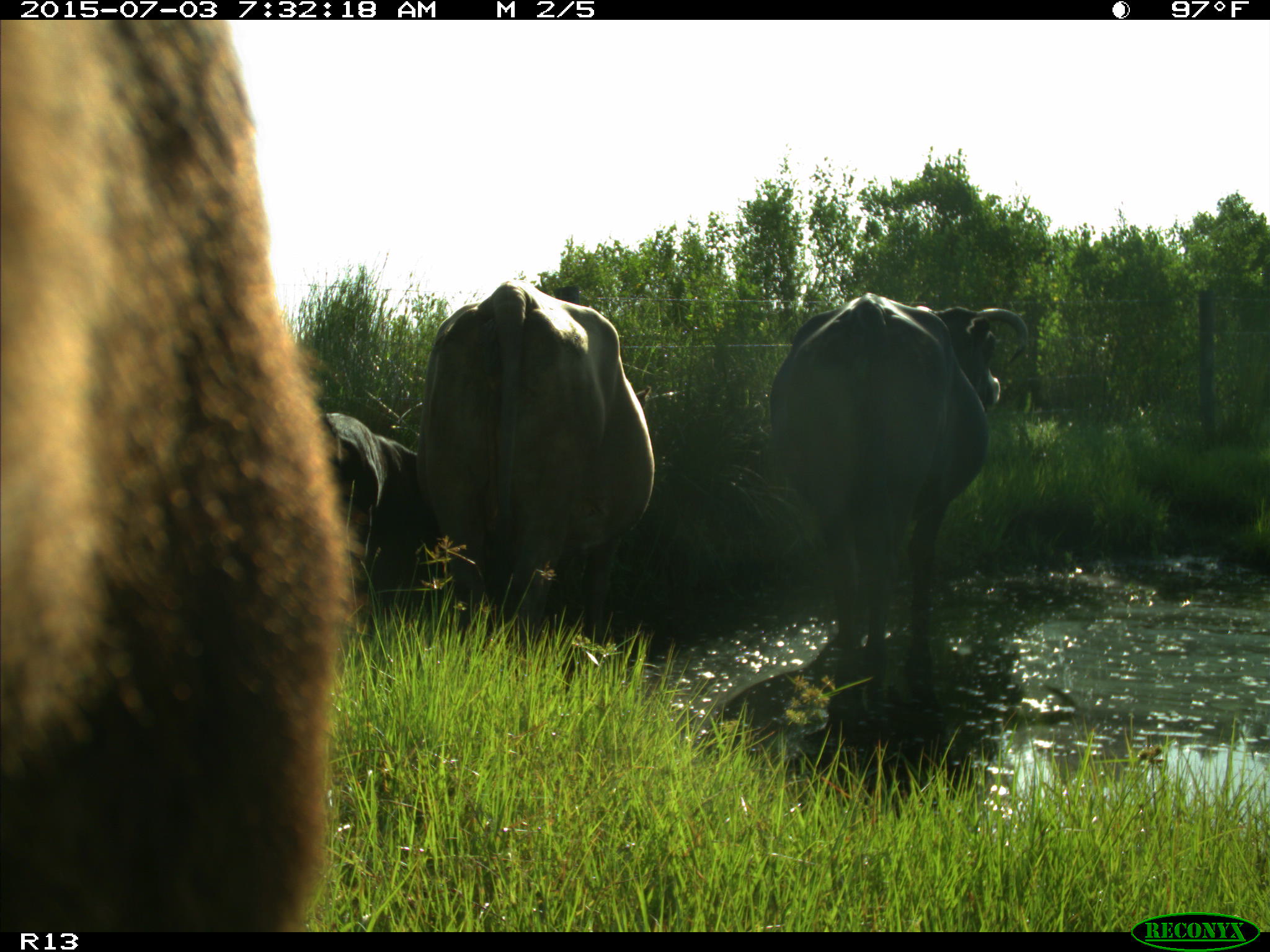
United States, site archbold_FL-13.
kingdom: Animalia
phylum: Chordata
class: Mammalia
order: Artiodactyla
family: Bovidae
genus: Bos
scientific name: Bos taurus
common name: domestic cow